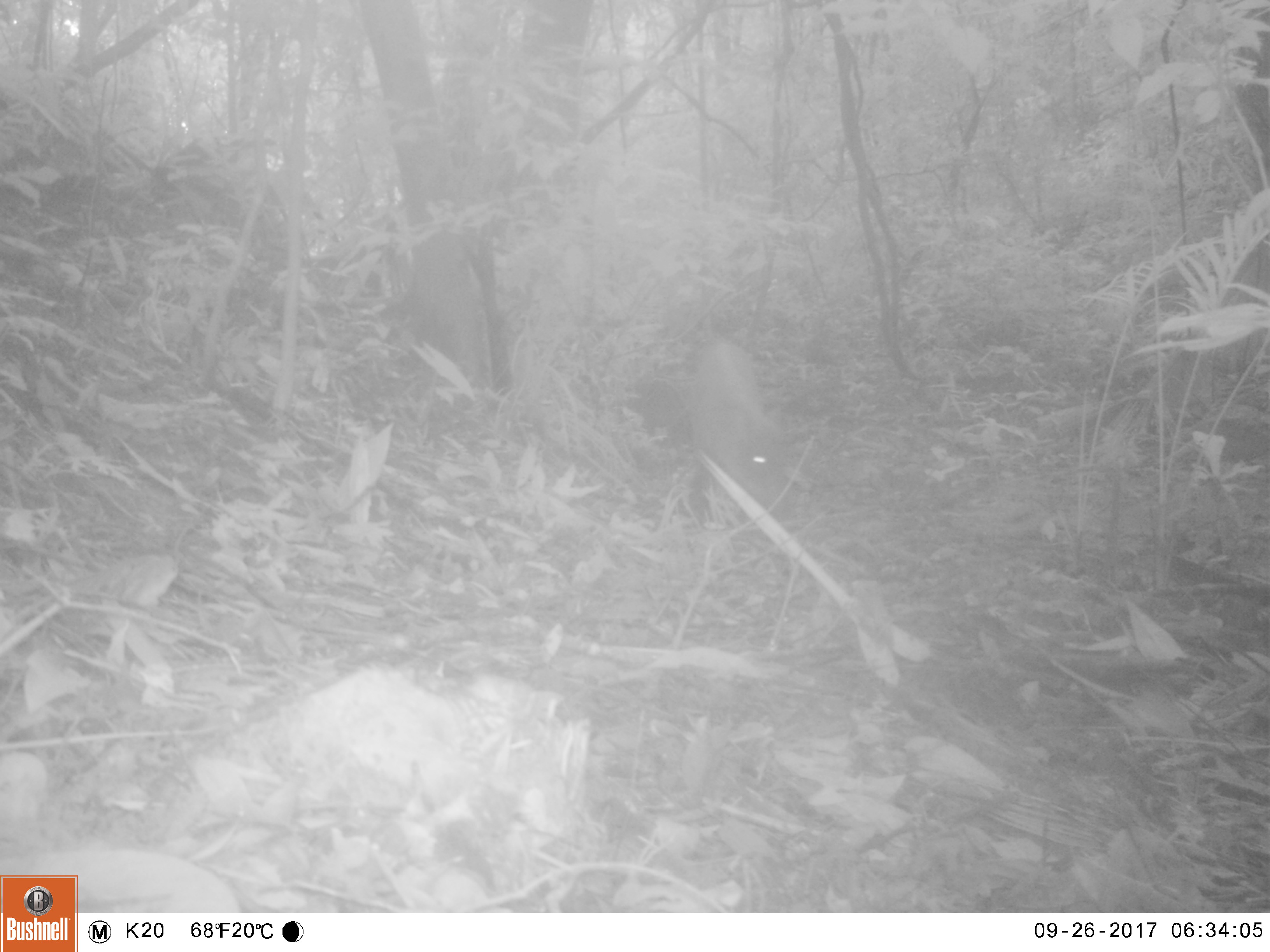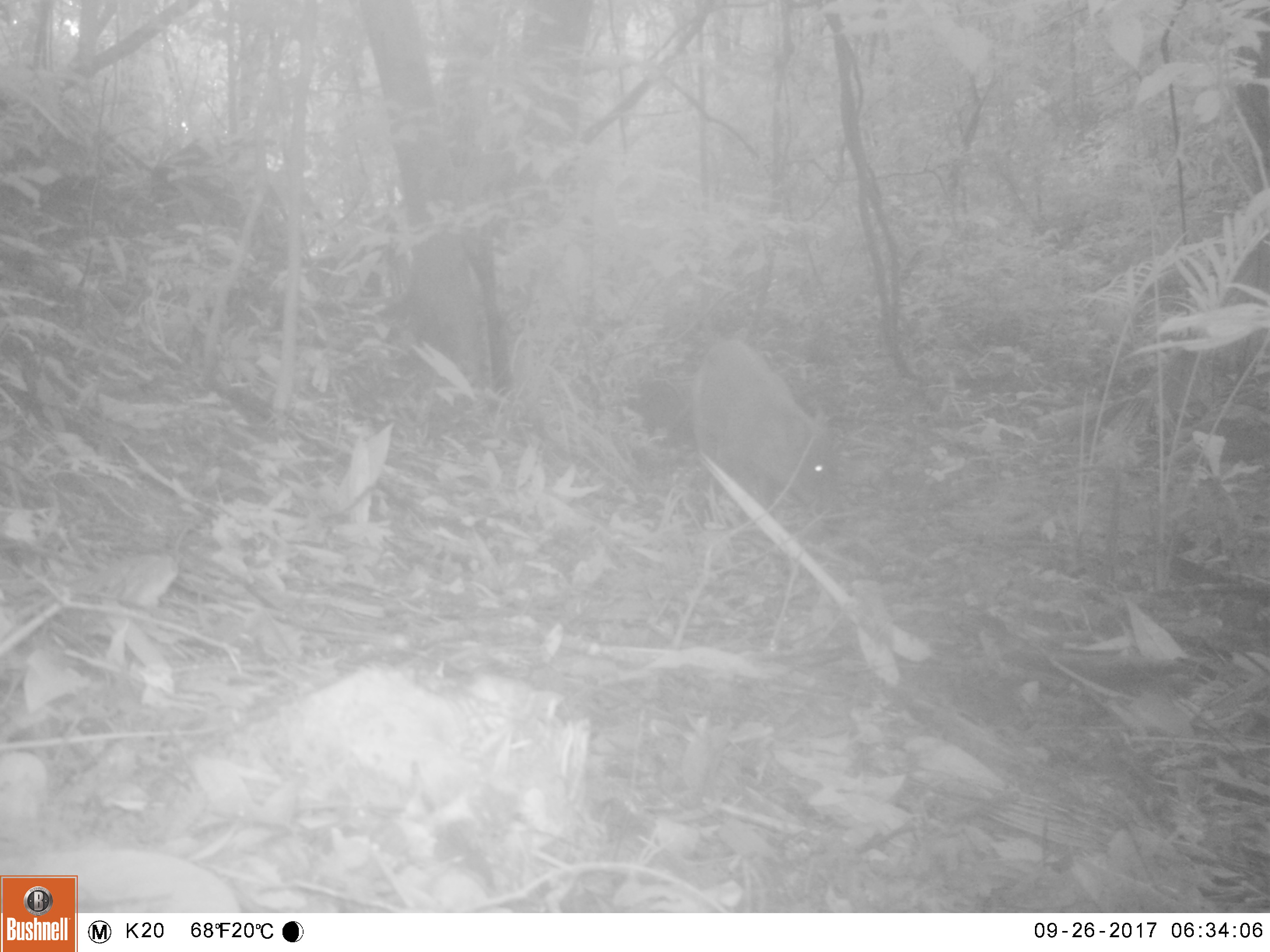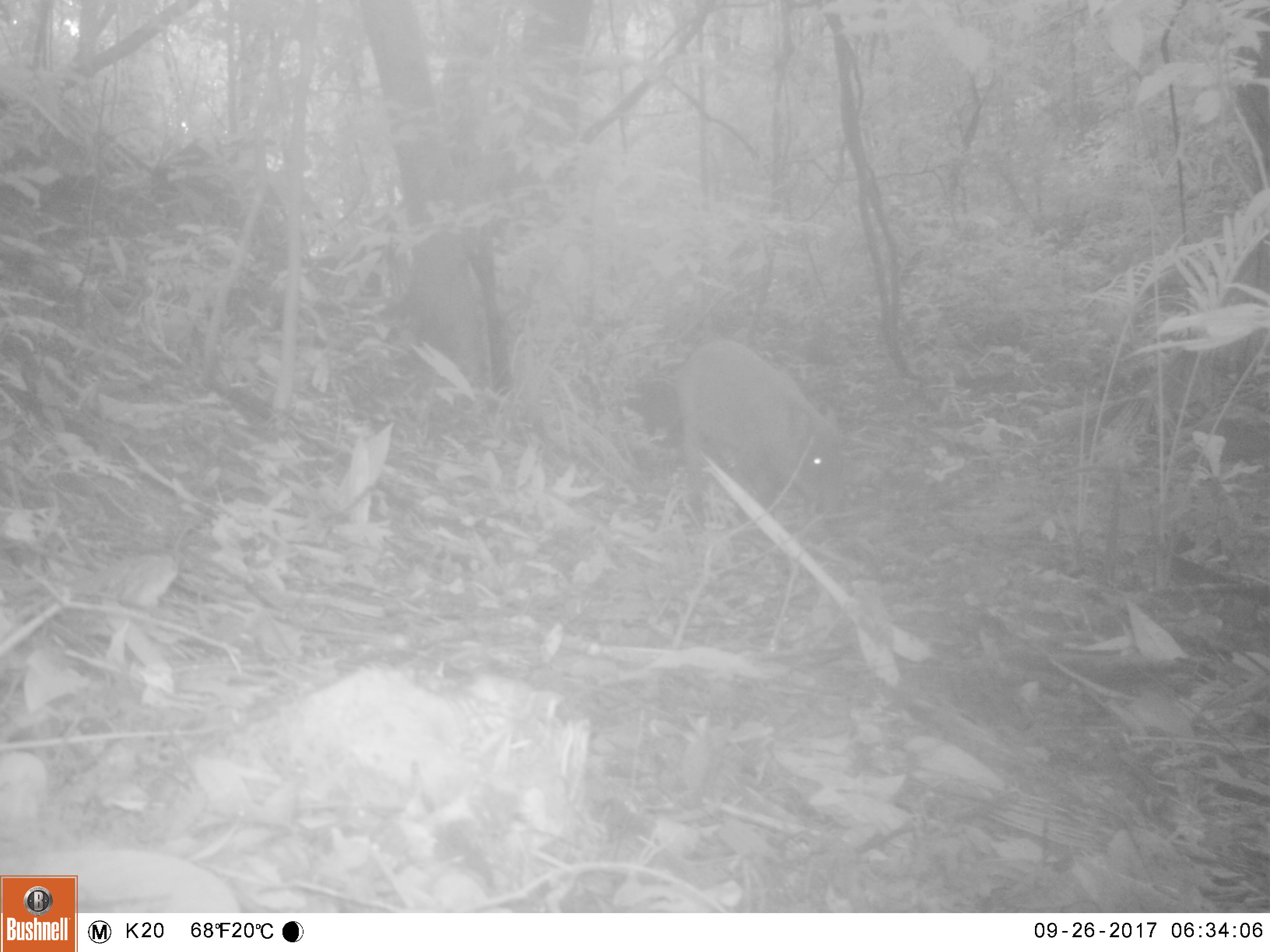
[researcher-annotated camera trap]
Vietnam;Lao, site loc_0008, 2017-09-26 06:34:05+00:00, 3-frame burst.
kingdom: Animalia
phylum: Chordata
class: Mammalia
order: Artiodactyla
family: Suidae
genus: Sus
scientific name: Sus scrofa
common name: eurasian wild pig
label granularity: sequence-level